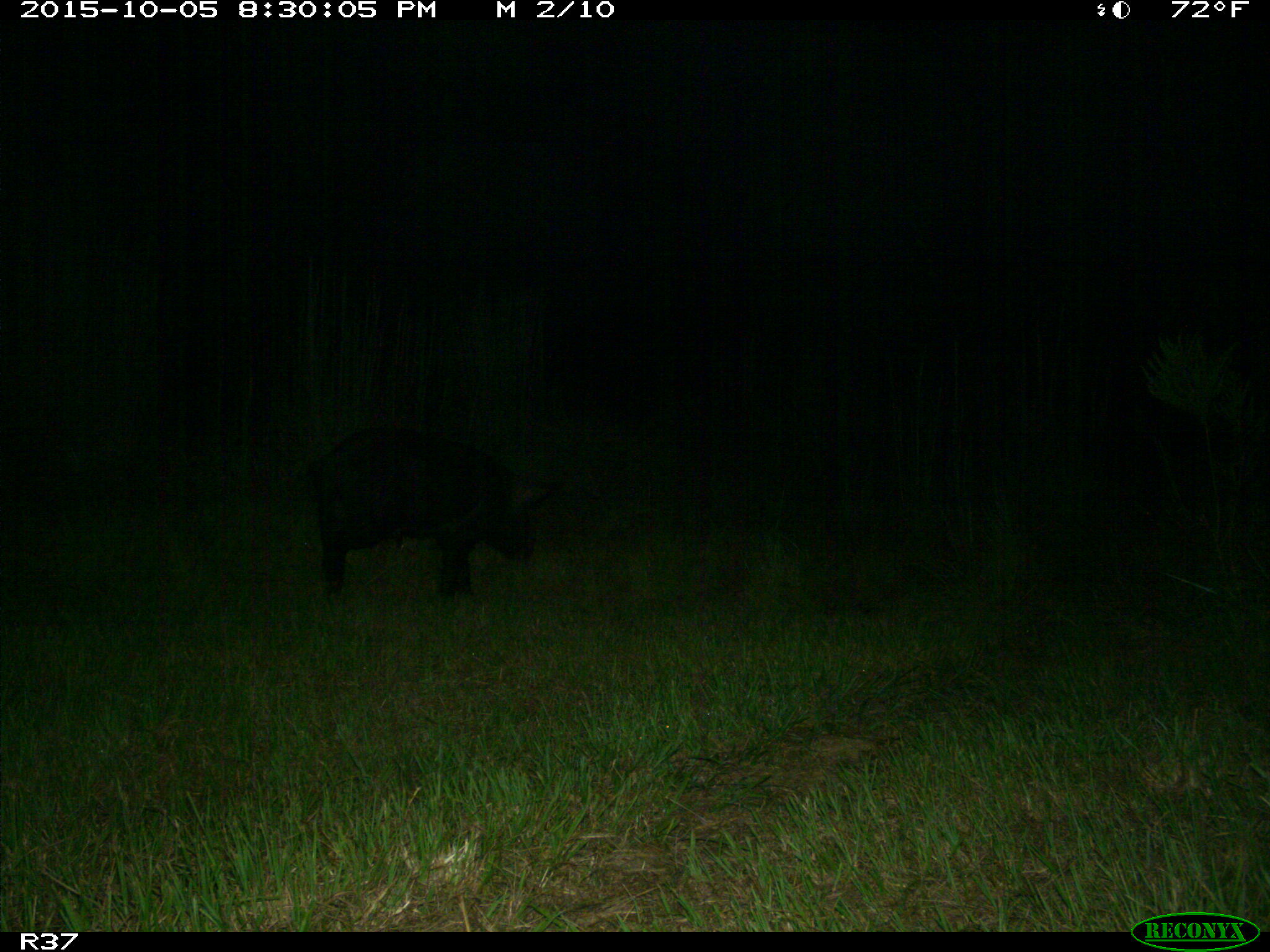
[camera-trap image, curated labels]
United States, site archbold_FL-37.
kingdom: Animalia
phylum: Chordata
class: Mammalia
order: Artiodactyla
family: Suidae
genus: Sus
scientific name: Sus scrofa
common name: wild boar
Sus scrofa (wild boar).